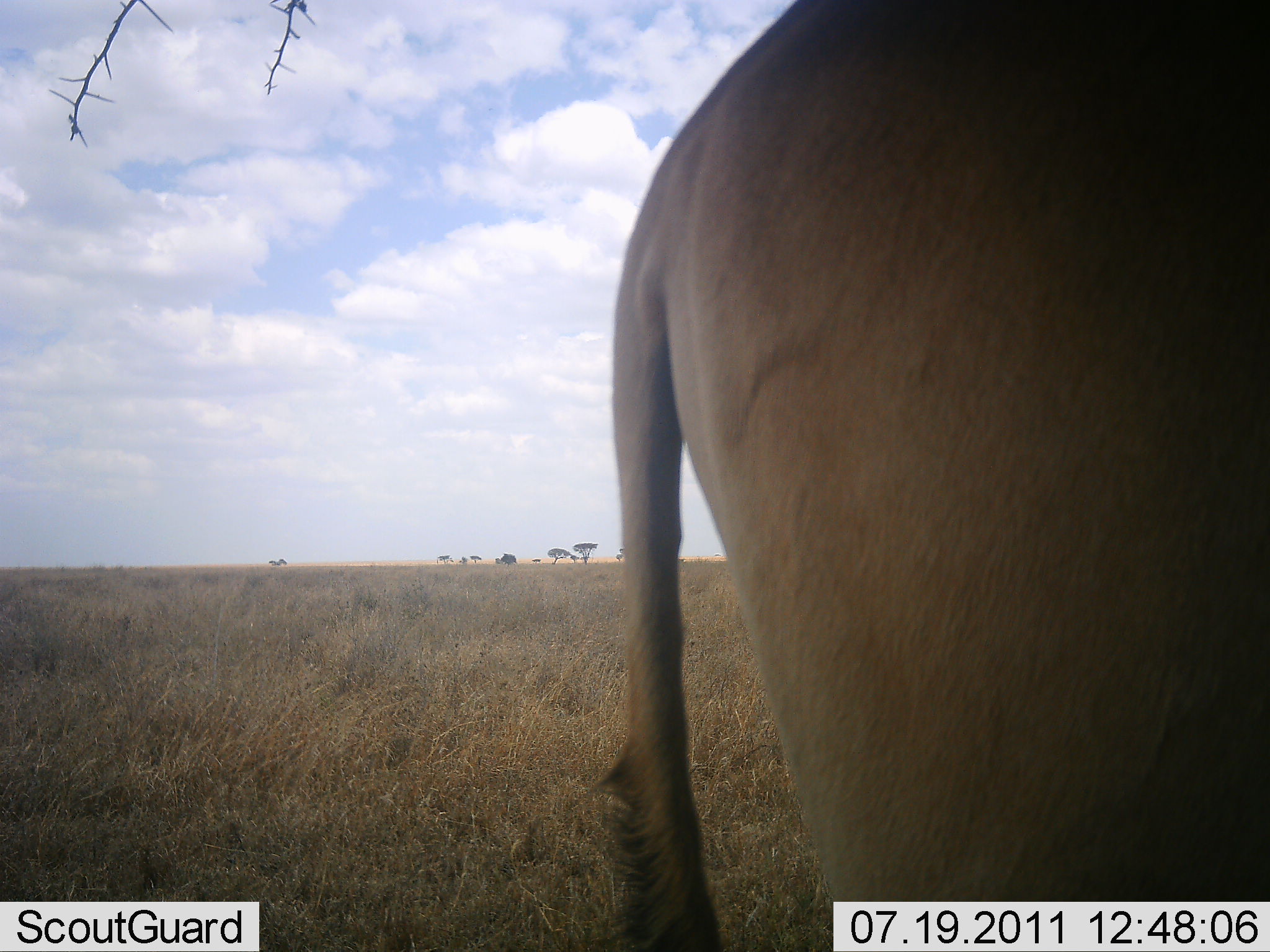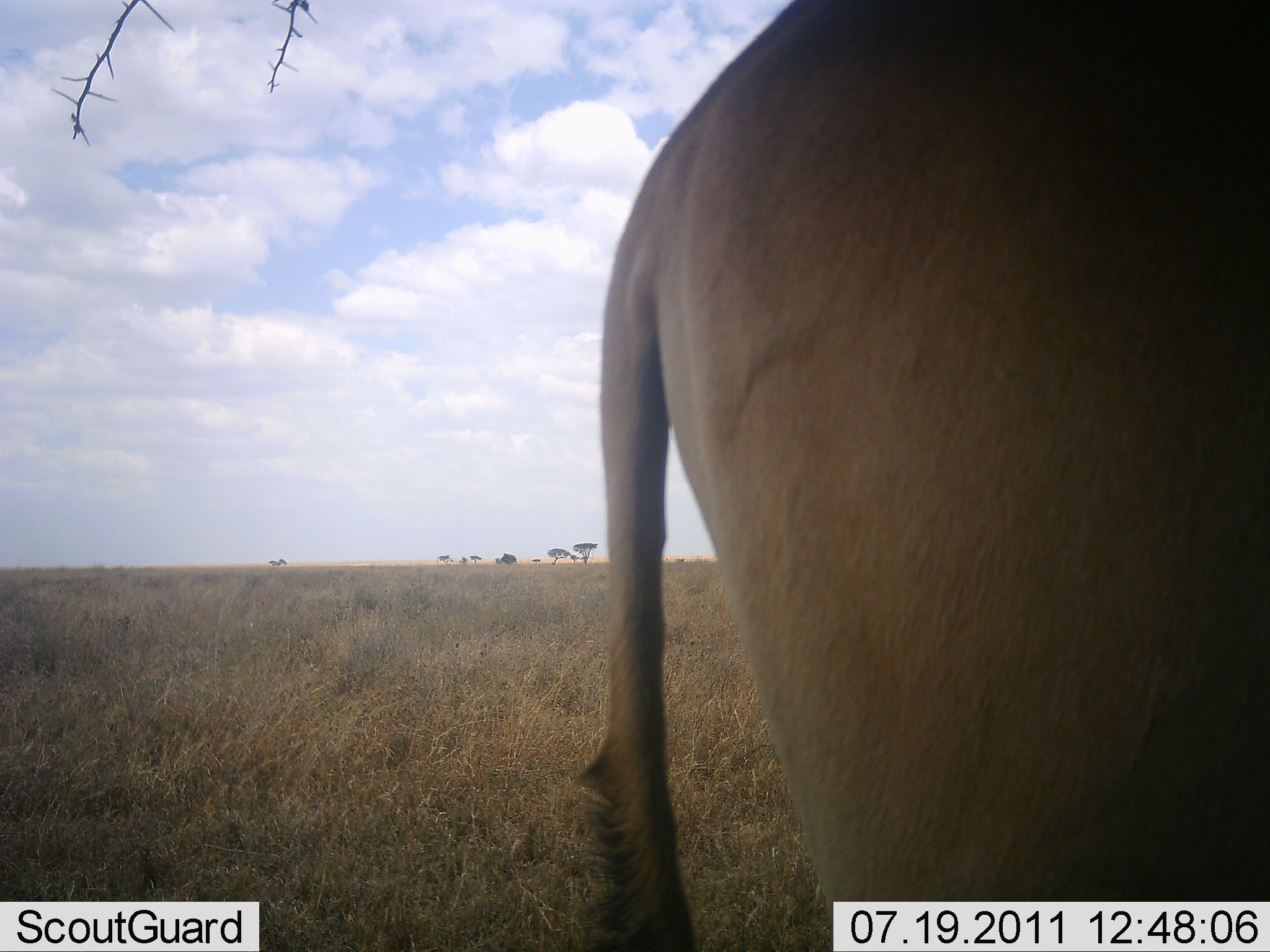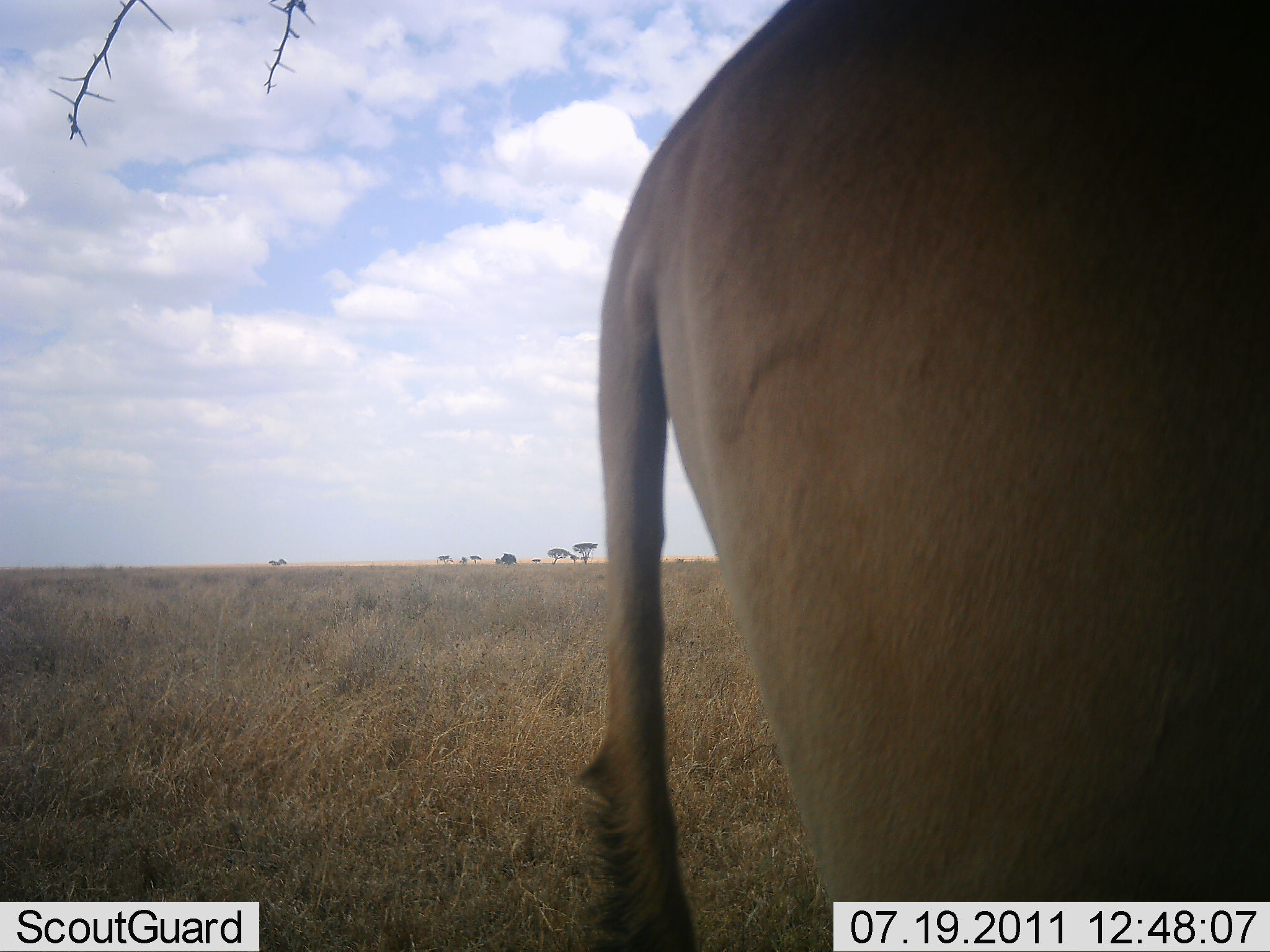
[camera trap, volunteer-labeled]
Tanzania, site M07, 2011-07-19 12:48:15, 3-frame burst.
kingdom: Animalia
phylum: Chordata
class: Mammalia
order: Artiodactyla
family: Bovidae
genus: Alcelaphus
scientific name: Alcelaphus buselaphus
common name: hartebeest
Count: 1.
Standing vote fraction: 100%.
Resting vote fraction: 0%.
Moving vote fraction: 0%.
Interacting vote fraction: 0%.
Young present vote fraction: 0%.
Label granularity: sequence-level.